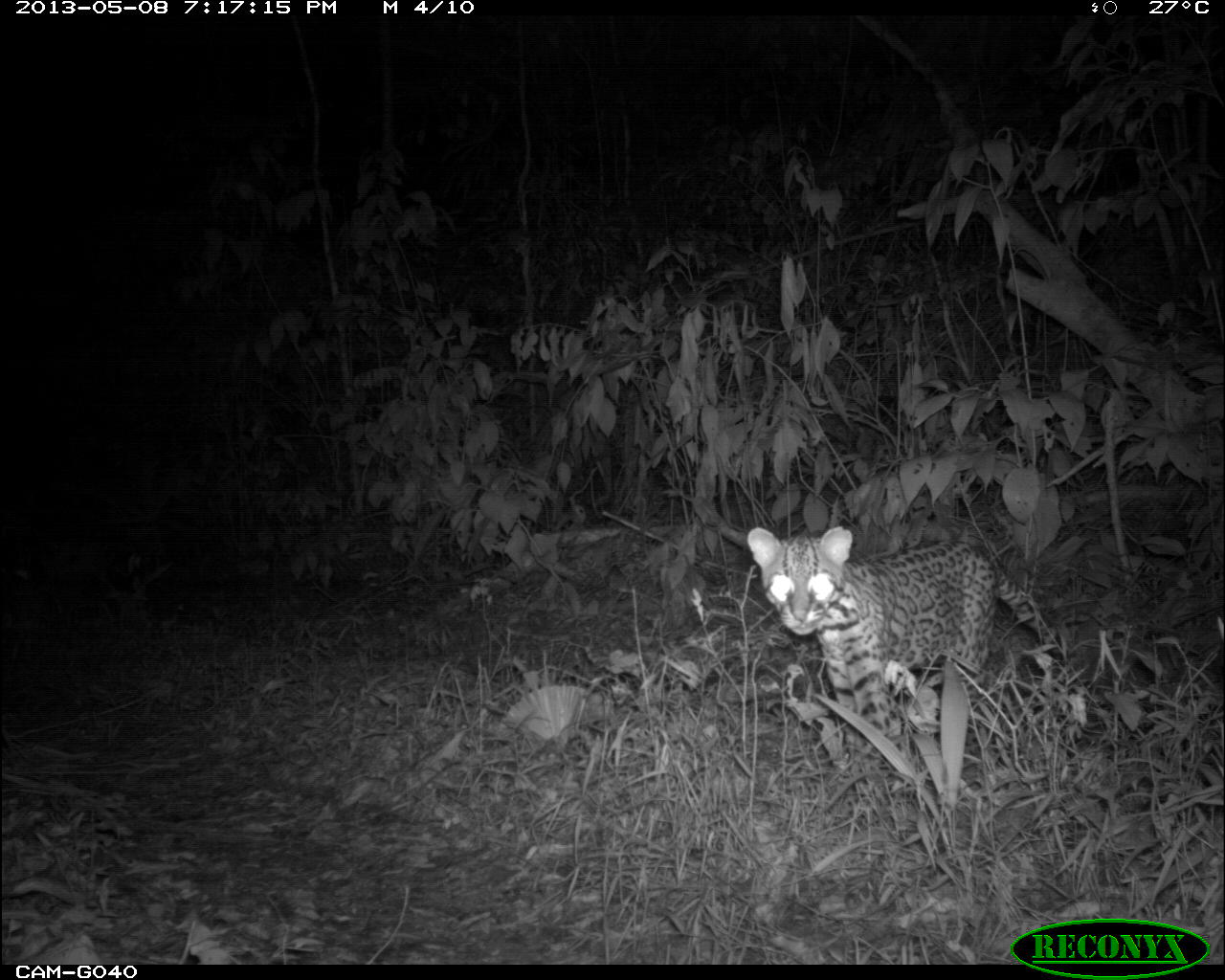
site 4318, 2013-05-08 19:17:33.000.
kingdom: Animalia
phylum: Chordata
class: Mammalia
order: Carnivora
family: Felidae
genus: Leopardus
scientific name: Leopardus pardalis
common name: ocelot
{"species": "Leopardus pardalis (ocelot)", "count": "1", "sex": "male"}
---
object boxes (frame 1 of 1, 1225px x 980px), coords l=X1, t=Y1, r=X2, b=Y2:
leopardus pardalis: l=746, t=525, r=1068, b=745